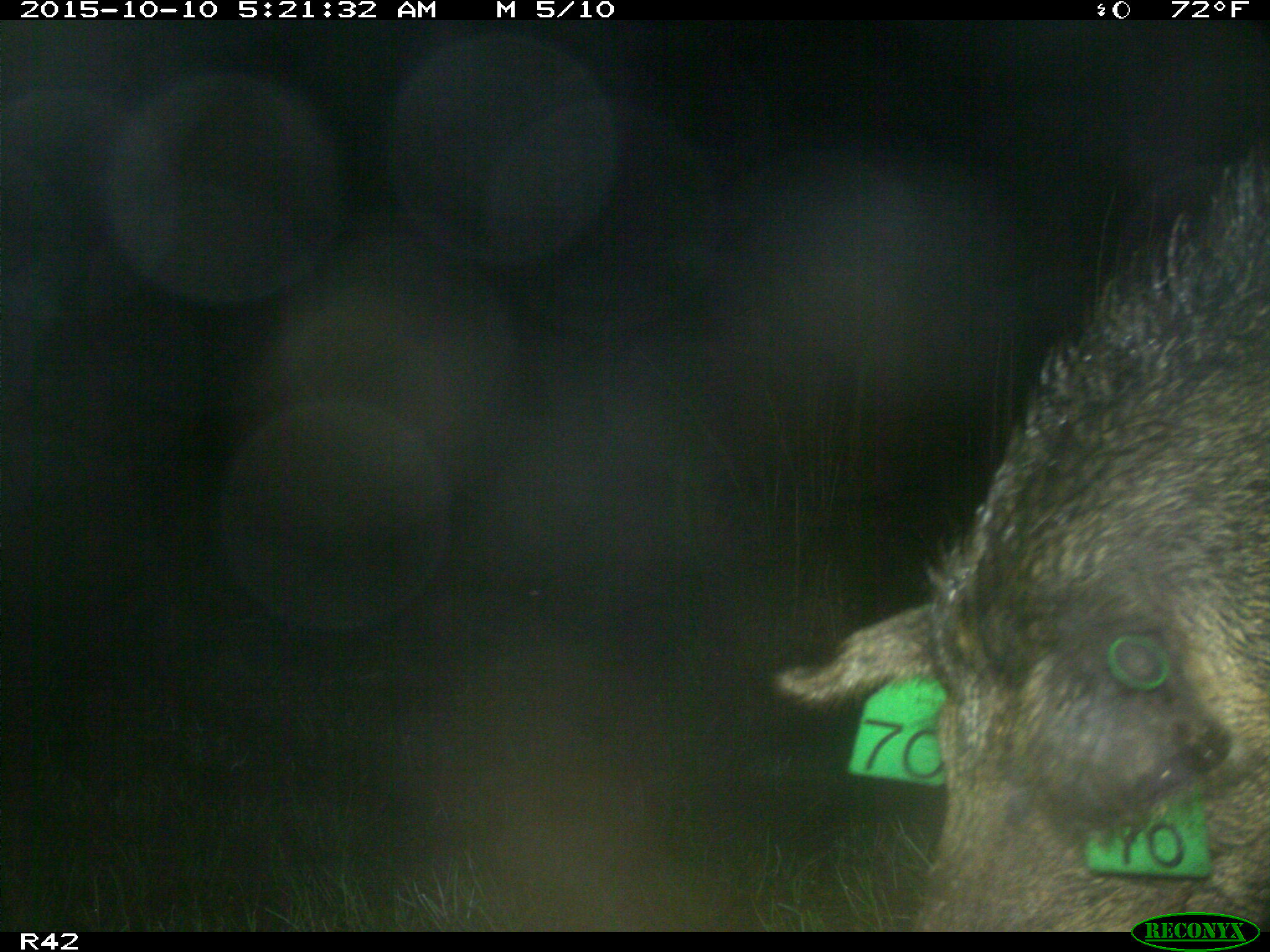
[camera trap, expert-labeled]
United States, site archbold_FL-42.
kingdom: Animalia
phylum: Chordata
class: Mammalia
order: Artiodactyla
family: Suidae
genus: Sus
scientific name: Sus scrofa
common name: wild boar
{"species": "Sus scrofa (wild boar)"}